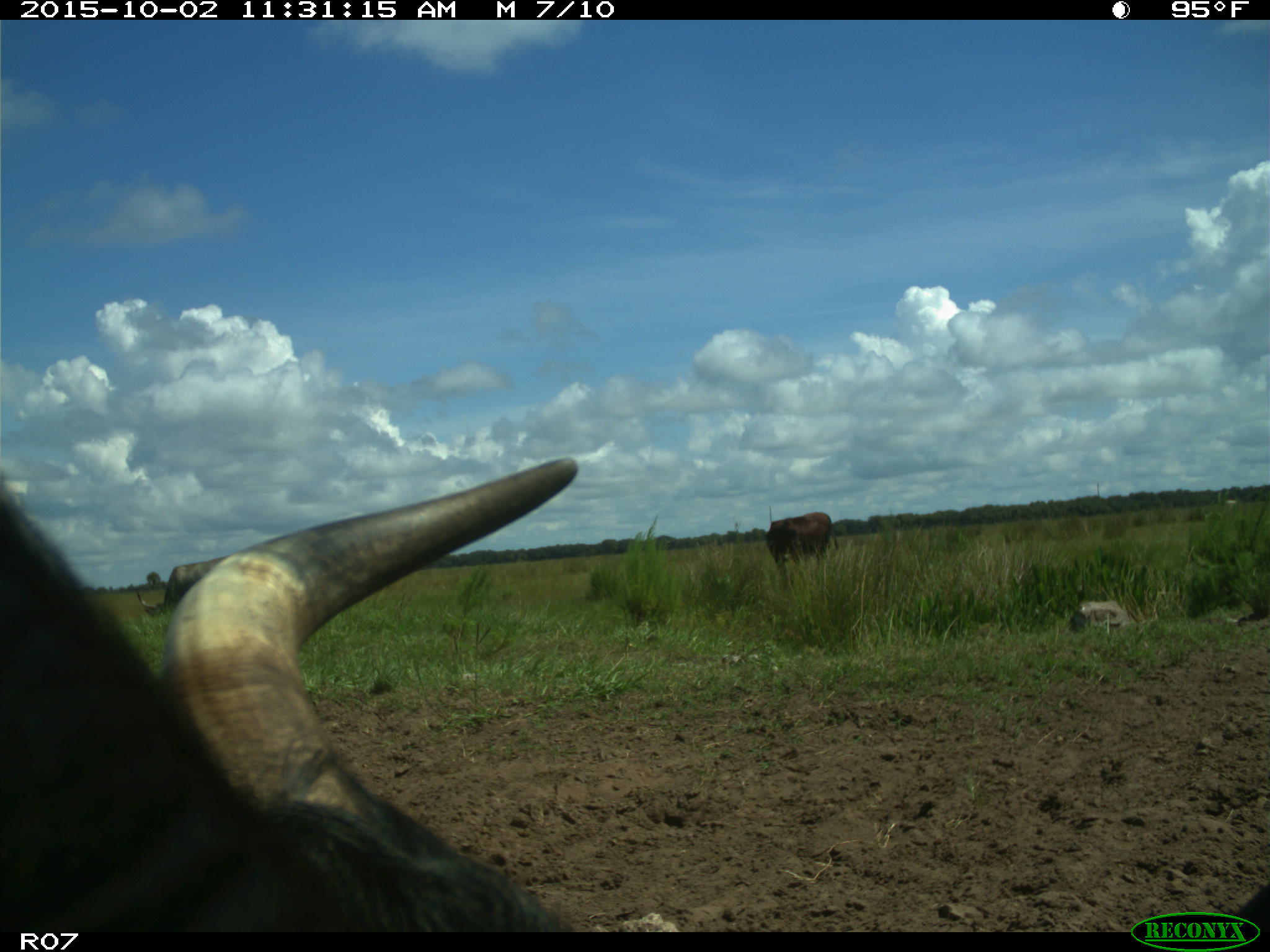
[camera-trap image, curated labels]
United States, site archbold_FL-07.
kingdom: Animalia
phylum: Chordata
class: Mammalia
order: Artiodactyla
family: Bovidae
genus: Bos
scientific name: Bos taurus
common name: domestic cow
Bos taurus (domestic cow).